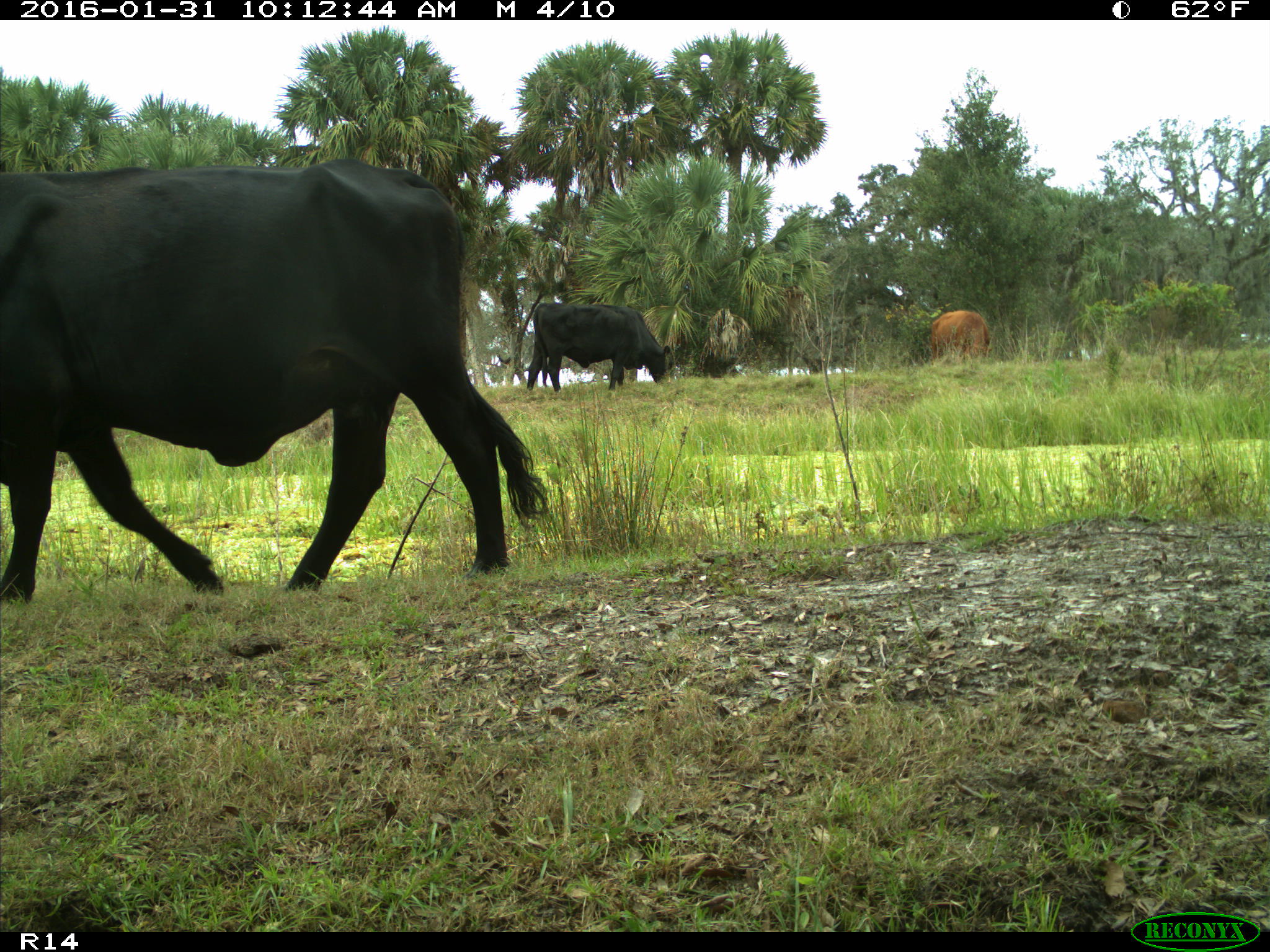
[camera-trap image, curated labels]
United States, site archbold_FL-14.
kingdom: Animalia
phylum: Chordata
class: Mammalia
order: Artiodactyla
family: Bovidae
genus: Bos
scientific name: Bos taurus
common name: domestic cow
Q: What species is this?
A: Bos taurus (domestic cow).